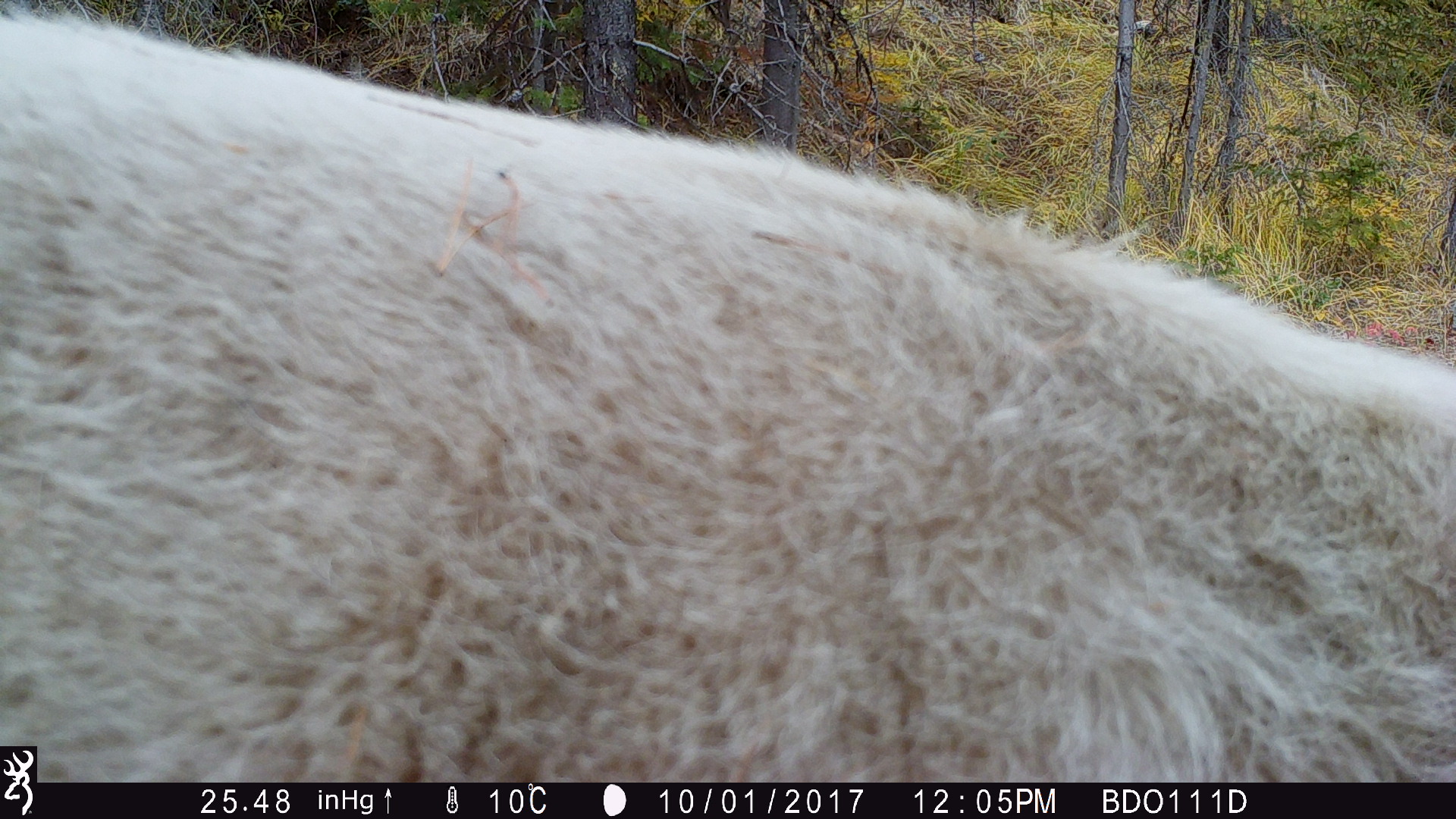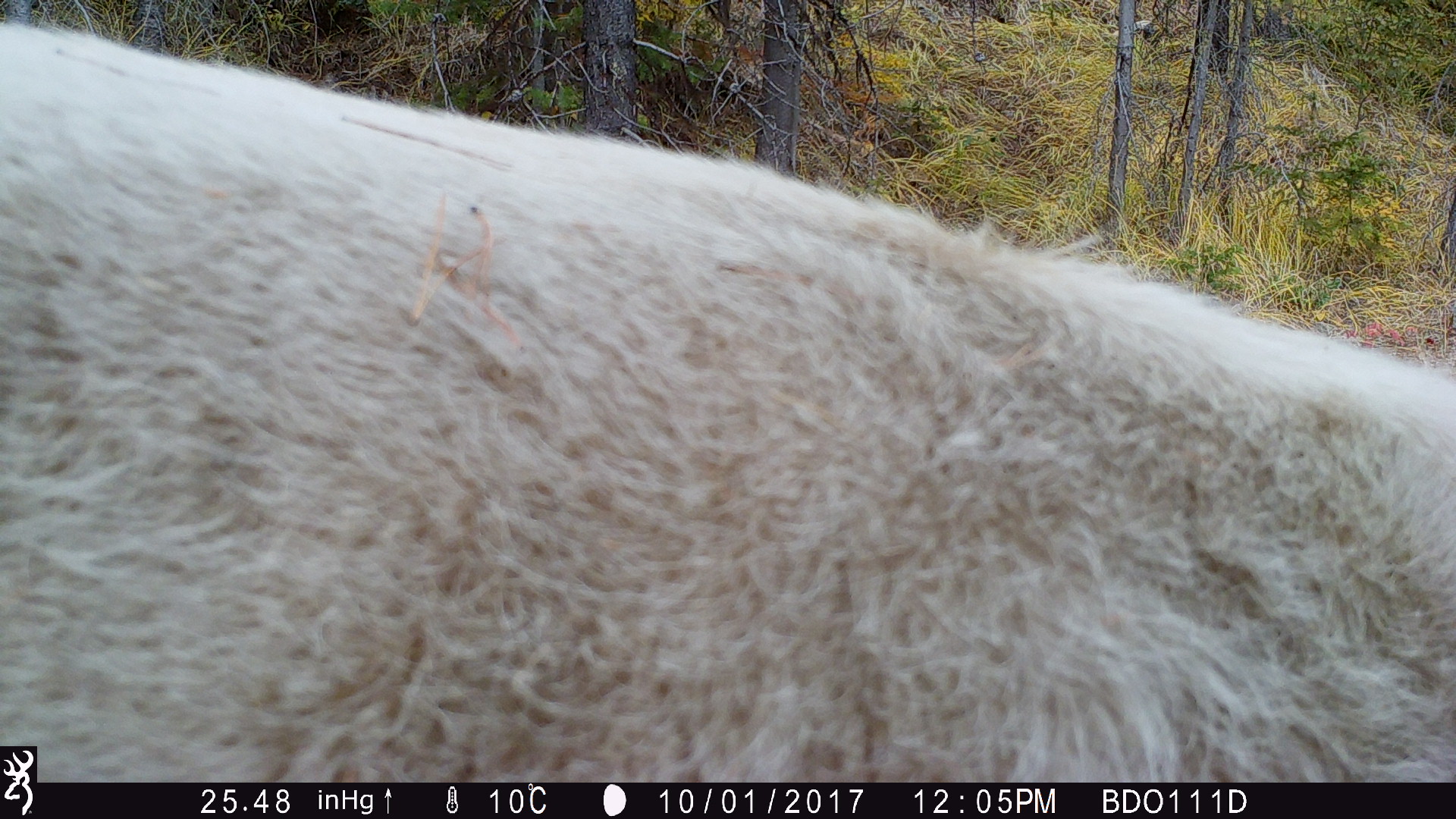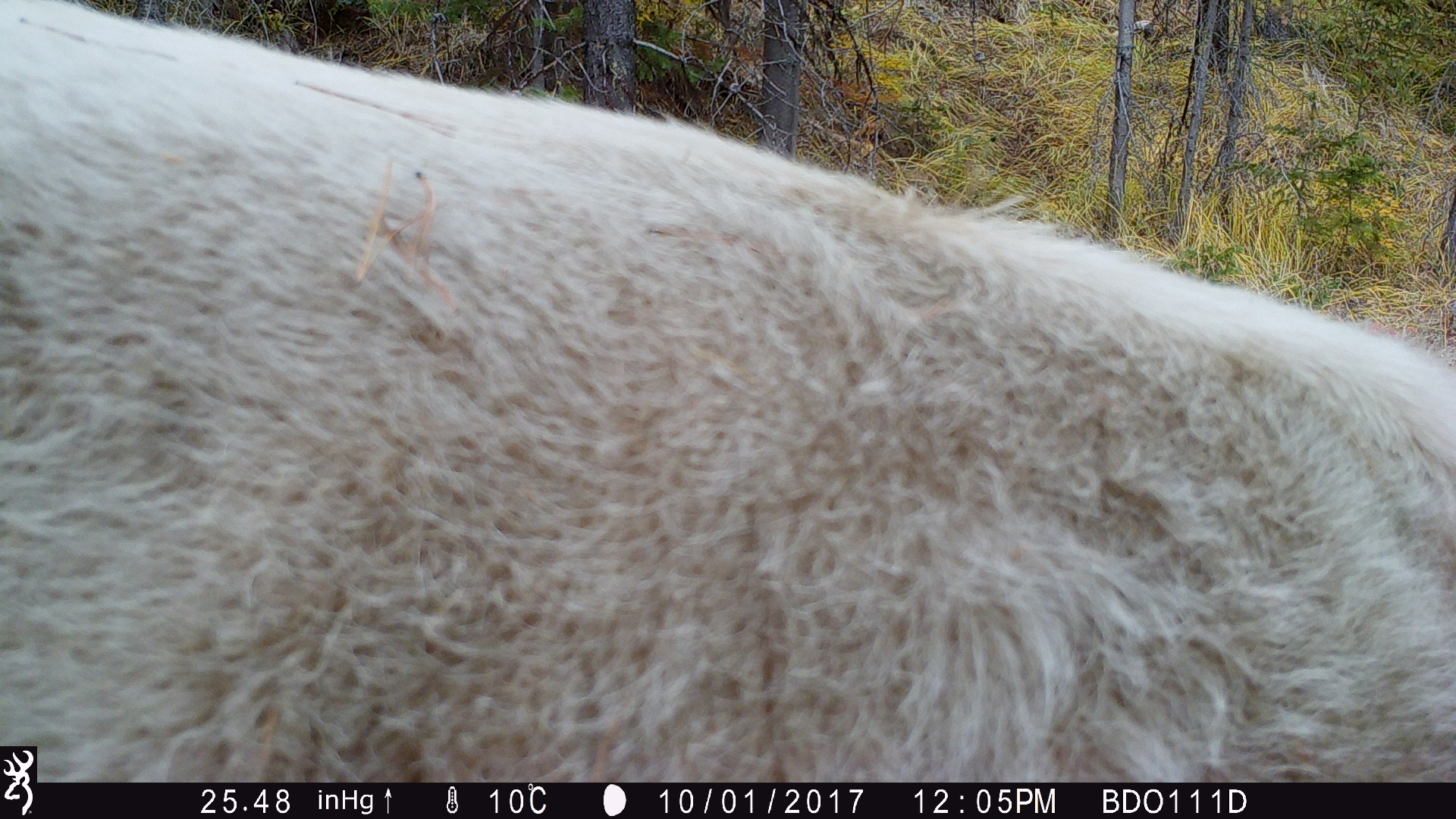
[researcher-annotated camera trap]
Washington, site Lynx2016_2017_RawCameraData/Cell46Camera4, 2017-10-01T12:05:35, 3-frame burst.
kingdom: Animalia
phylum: Chordata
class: Mammalia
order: Artiodactyla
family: Bovidae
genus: Bos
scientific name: Bos taurus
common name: domestic cattle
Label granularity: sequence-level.